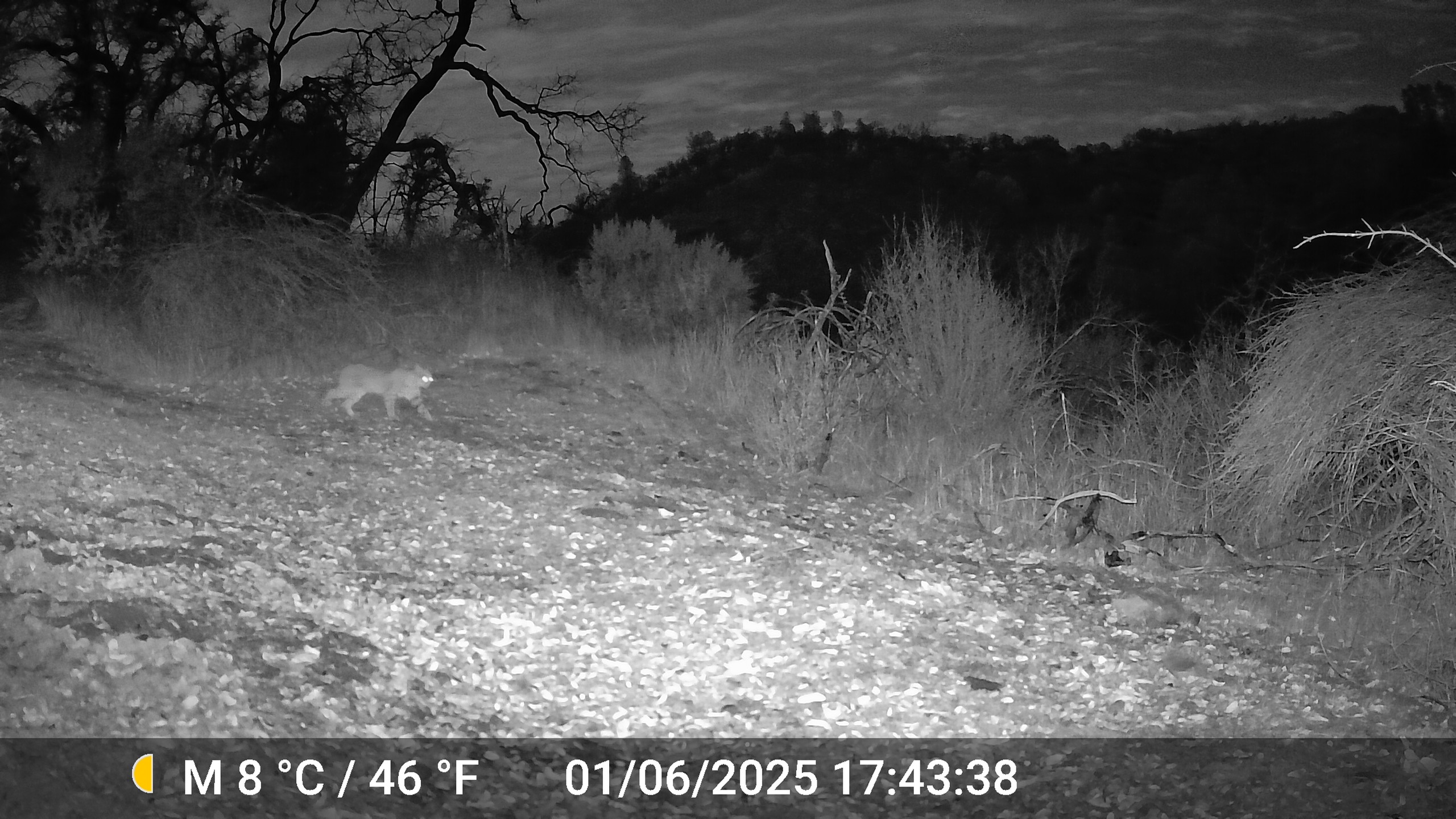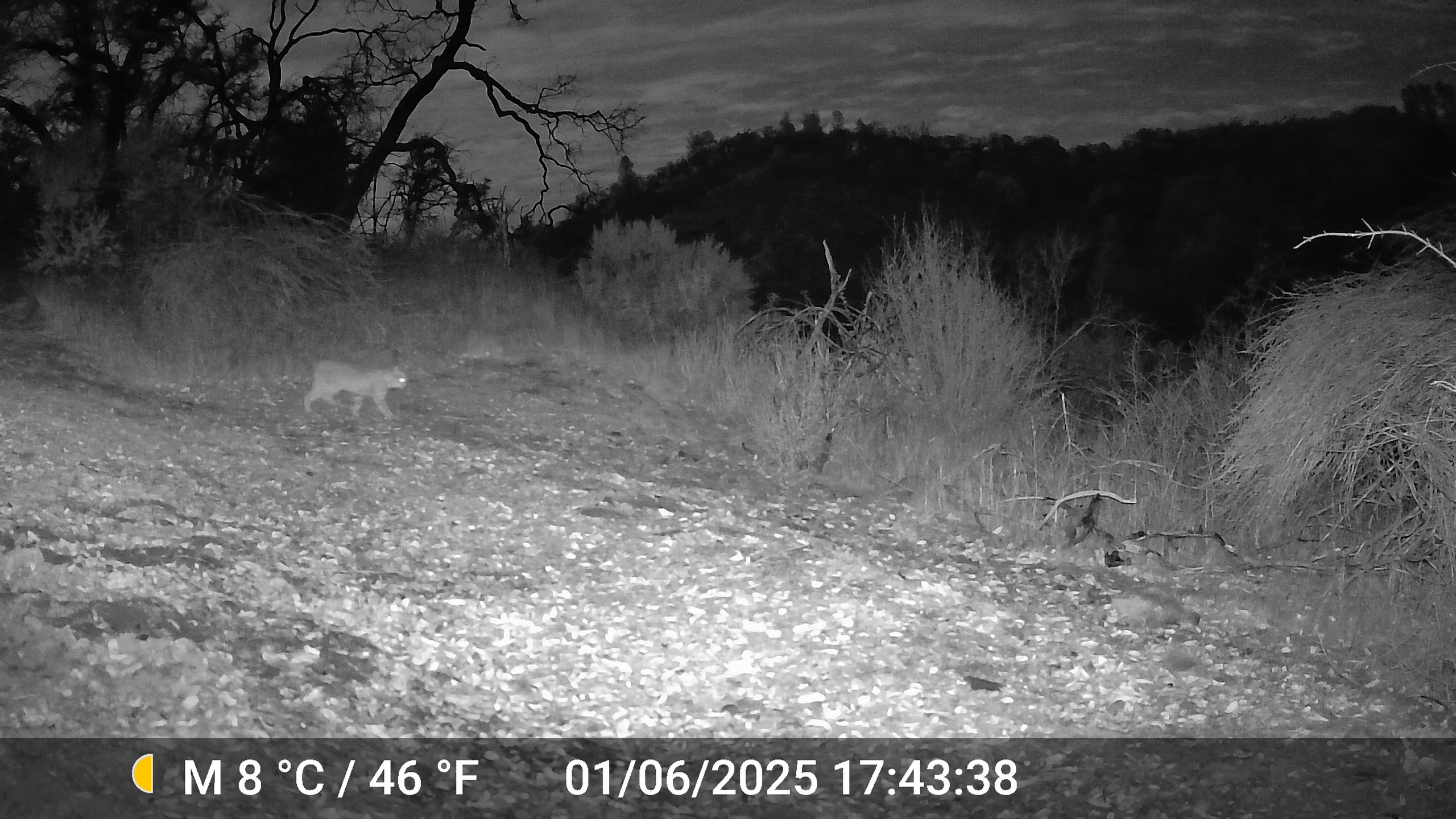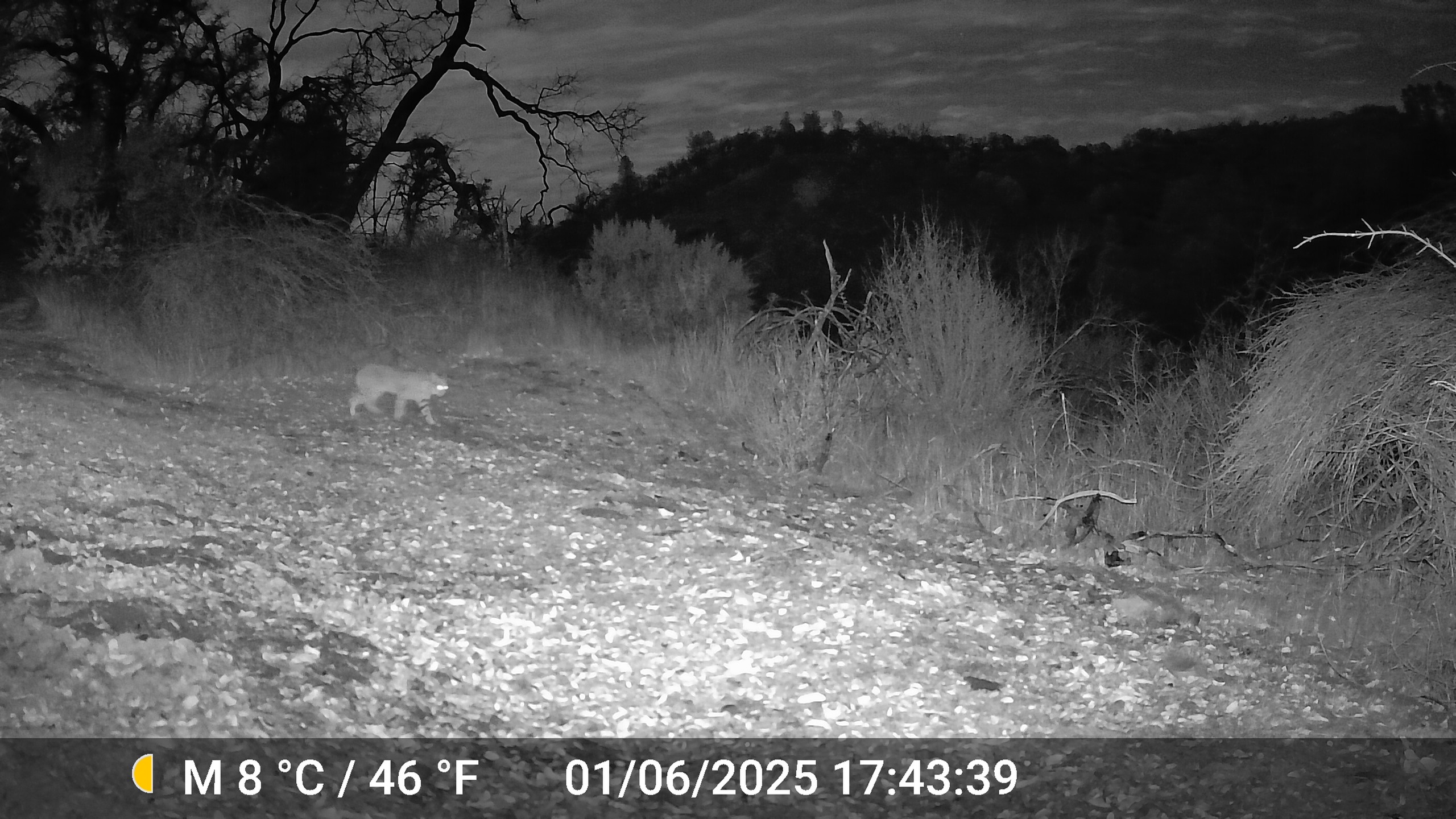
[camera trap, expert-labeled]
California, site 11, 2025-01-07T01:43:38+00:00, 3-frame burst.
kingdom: Animalia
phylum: Chordata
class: Mammalia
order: Carnivora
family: Felidae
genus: Lynx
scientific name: Lynx rufus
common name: bobcat